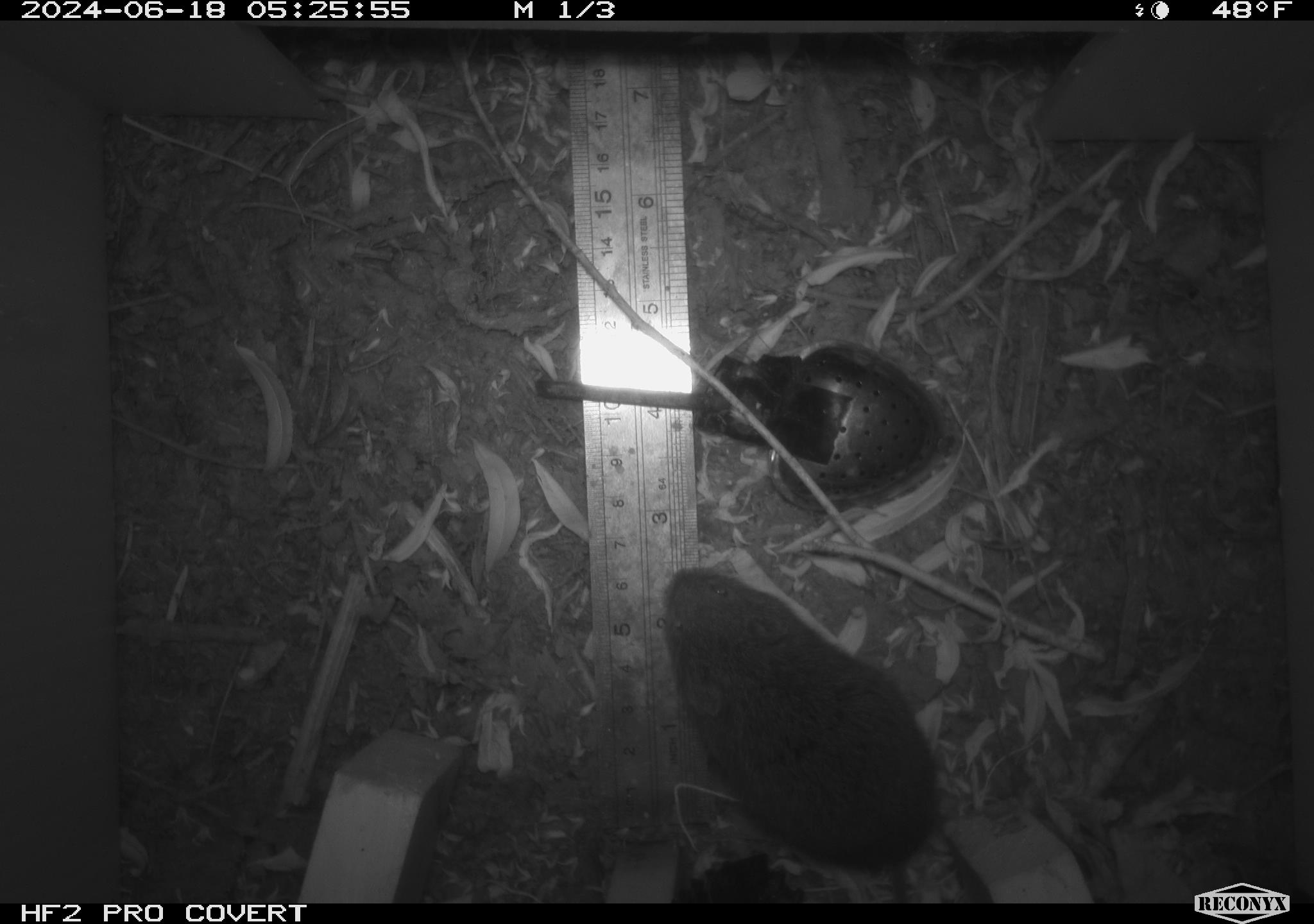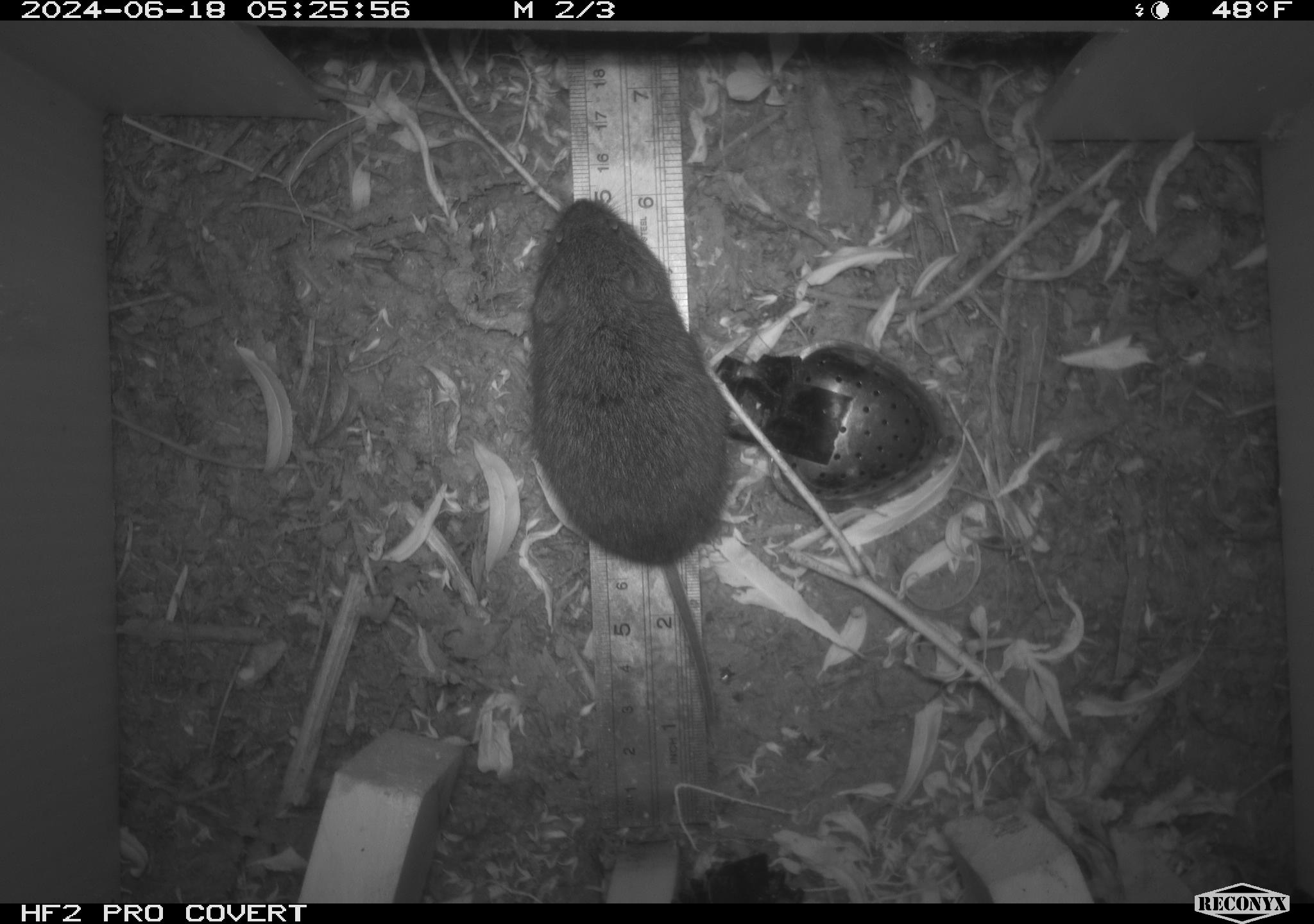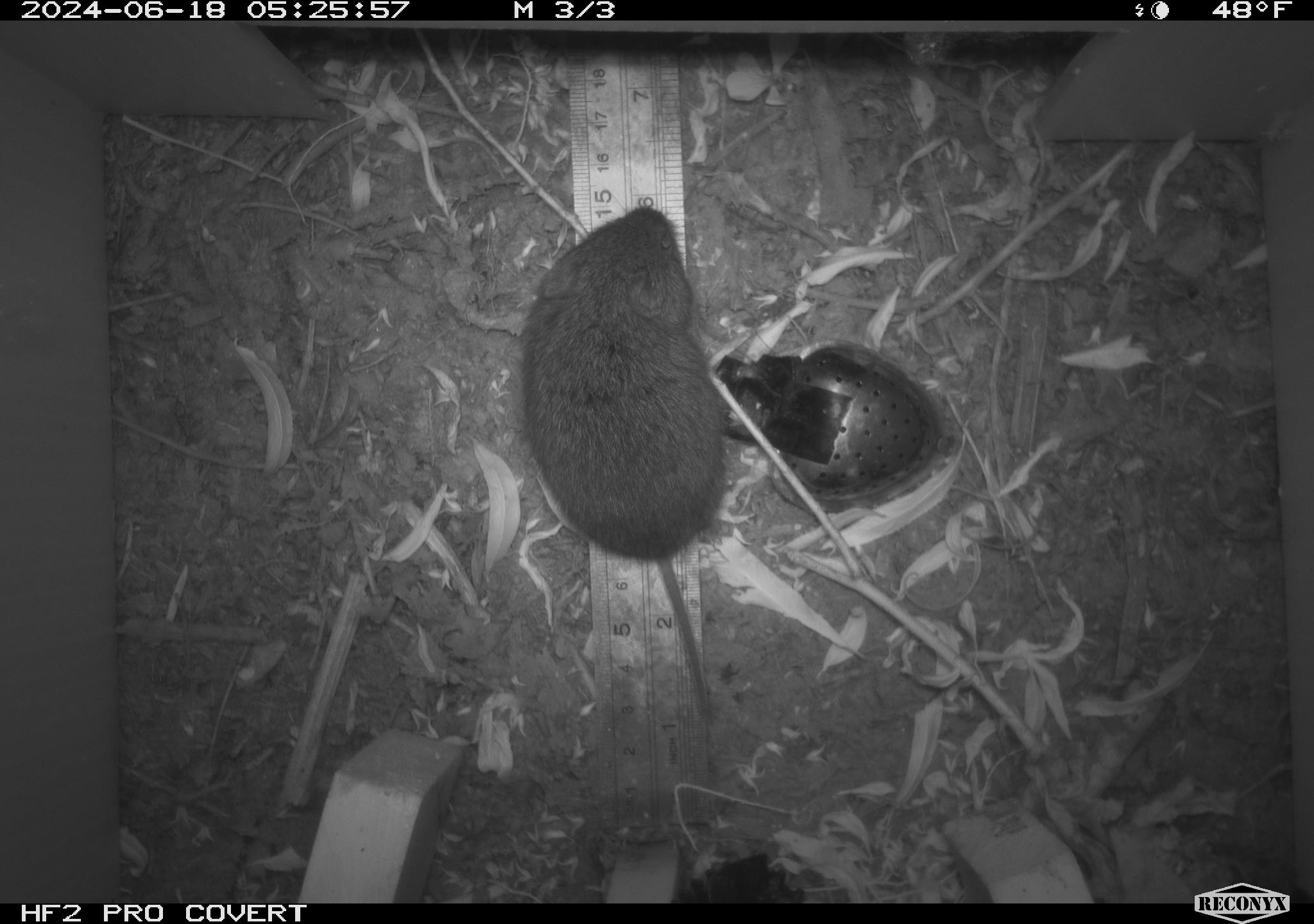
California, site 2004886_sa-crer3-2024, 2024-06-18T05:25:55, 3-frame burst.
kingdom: Animalia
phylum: Chordata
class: Mammalia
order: Rodentia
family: Cricetidae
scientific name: Arvicolinae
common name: voles, lemmings, and muskrats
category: arvicolinae subfamily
Arvicolinae subfamily (voles, lemmings, and muskrats) (Arvicolinae).